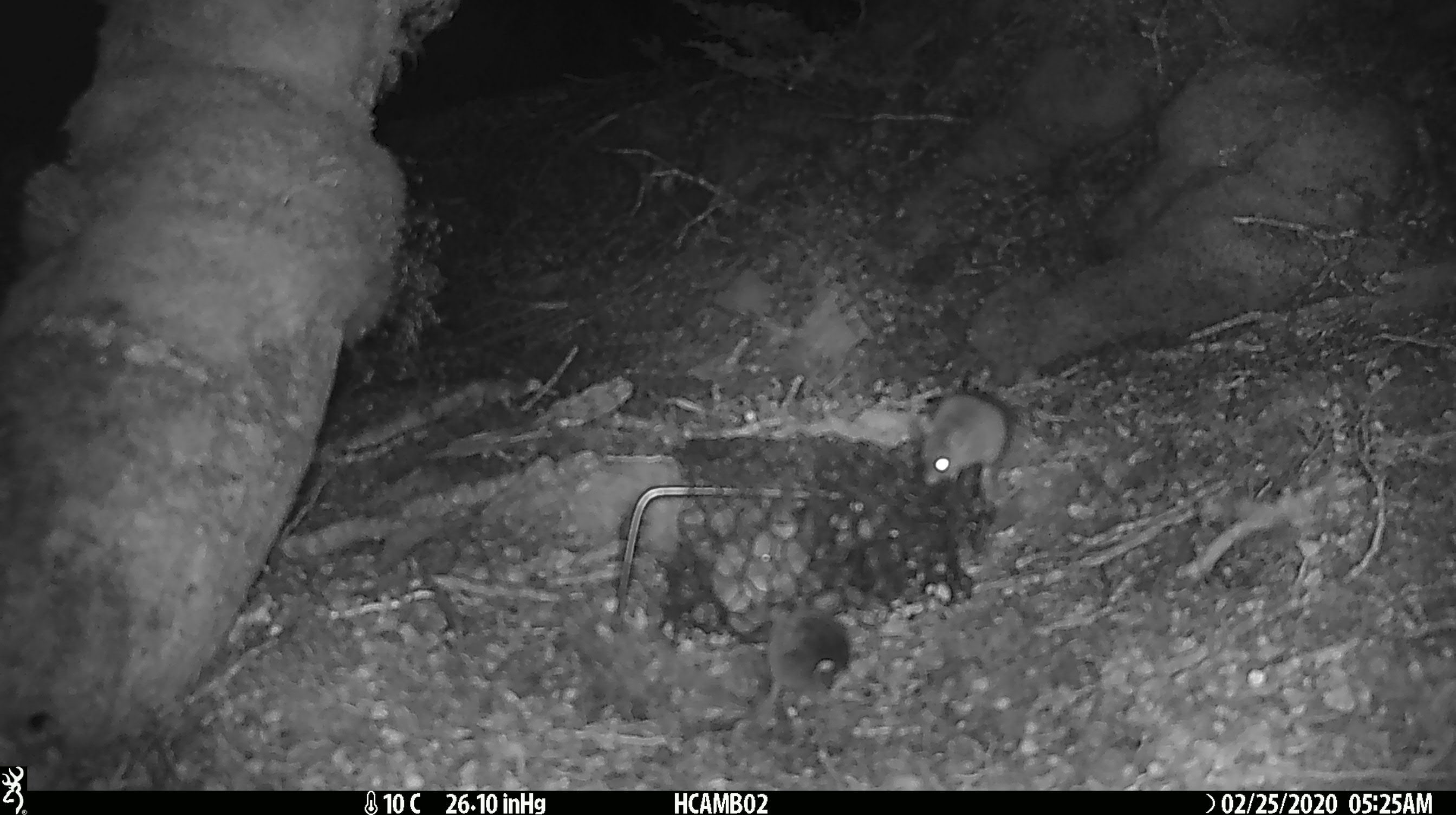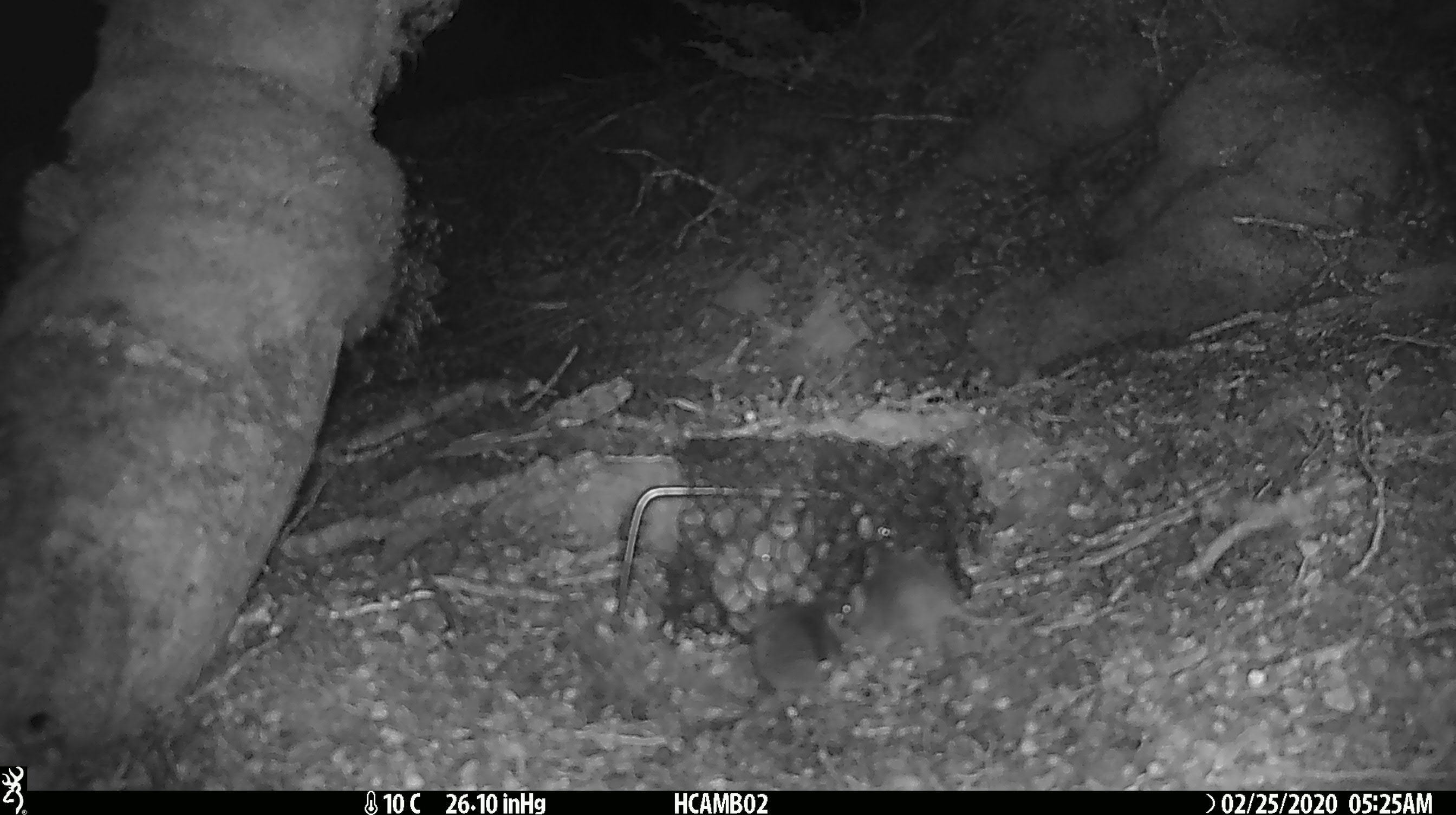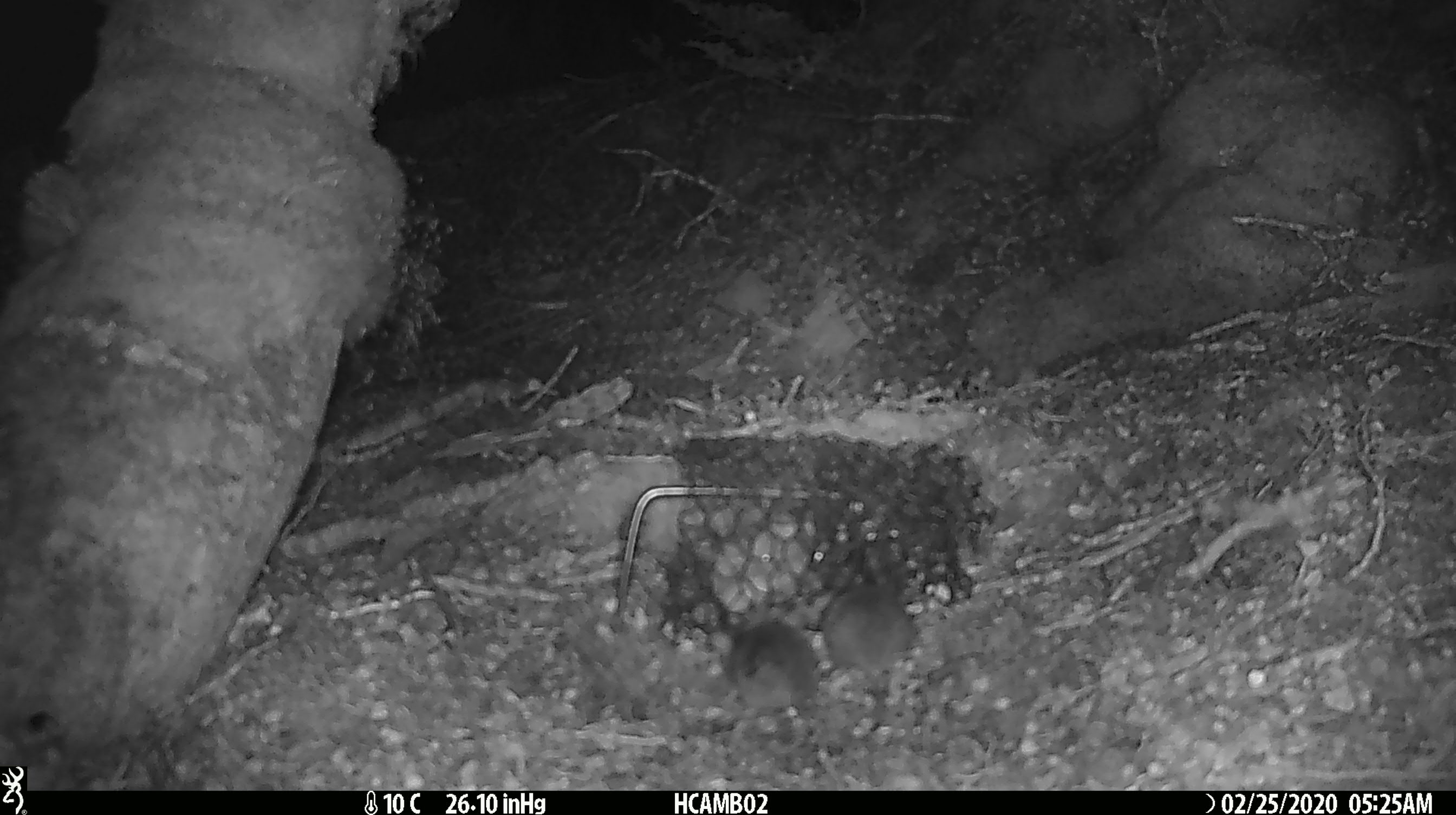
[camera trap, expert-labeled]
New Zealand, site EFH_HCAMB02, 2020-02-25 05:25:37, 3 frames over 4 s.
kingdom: Animalia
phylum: Chordata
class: Mammalia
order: Rodentia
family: Muridae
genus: Mus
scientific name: Mus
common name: mouse